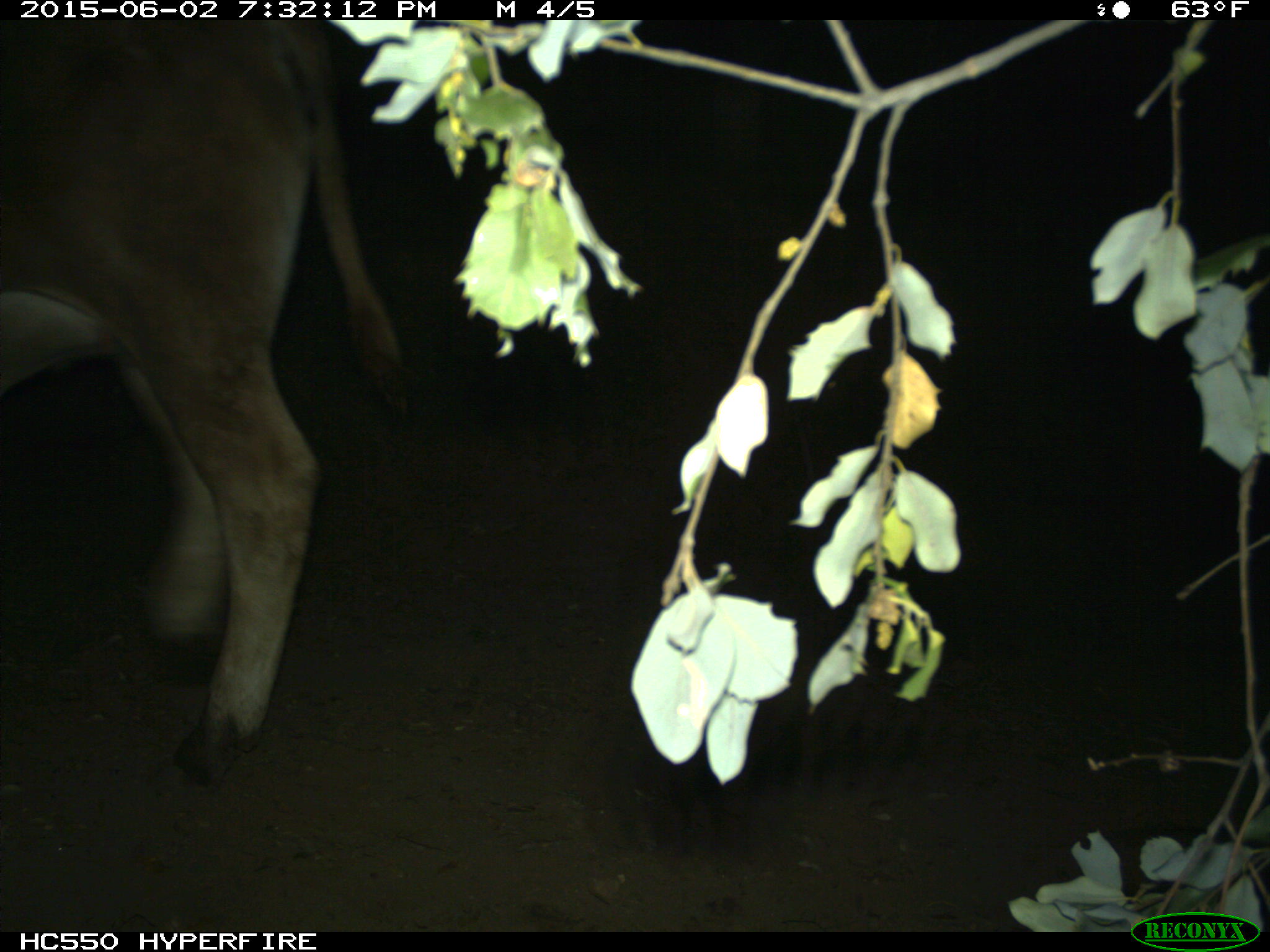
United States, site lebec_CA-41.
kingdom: Animalia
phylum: Chordata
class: Mammalia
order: Artiodactyla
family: Bovidae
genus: Bos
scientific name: Bos taurus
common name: domestic cow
Bos taurus (domestic cow).